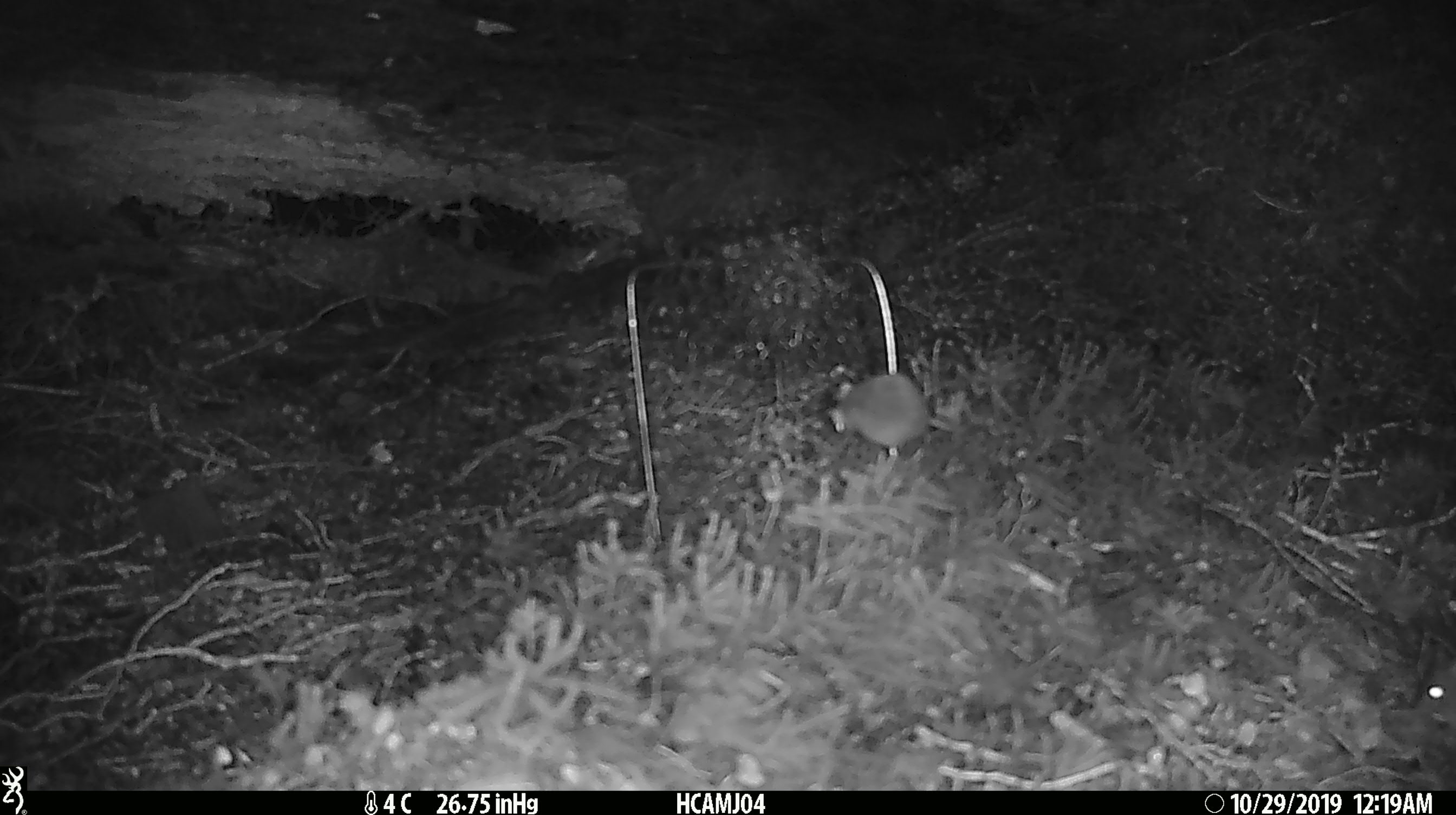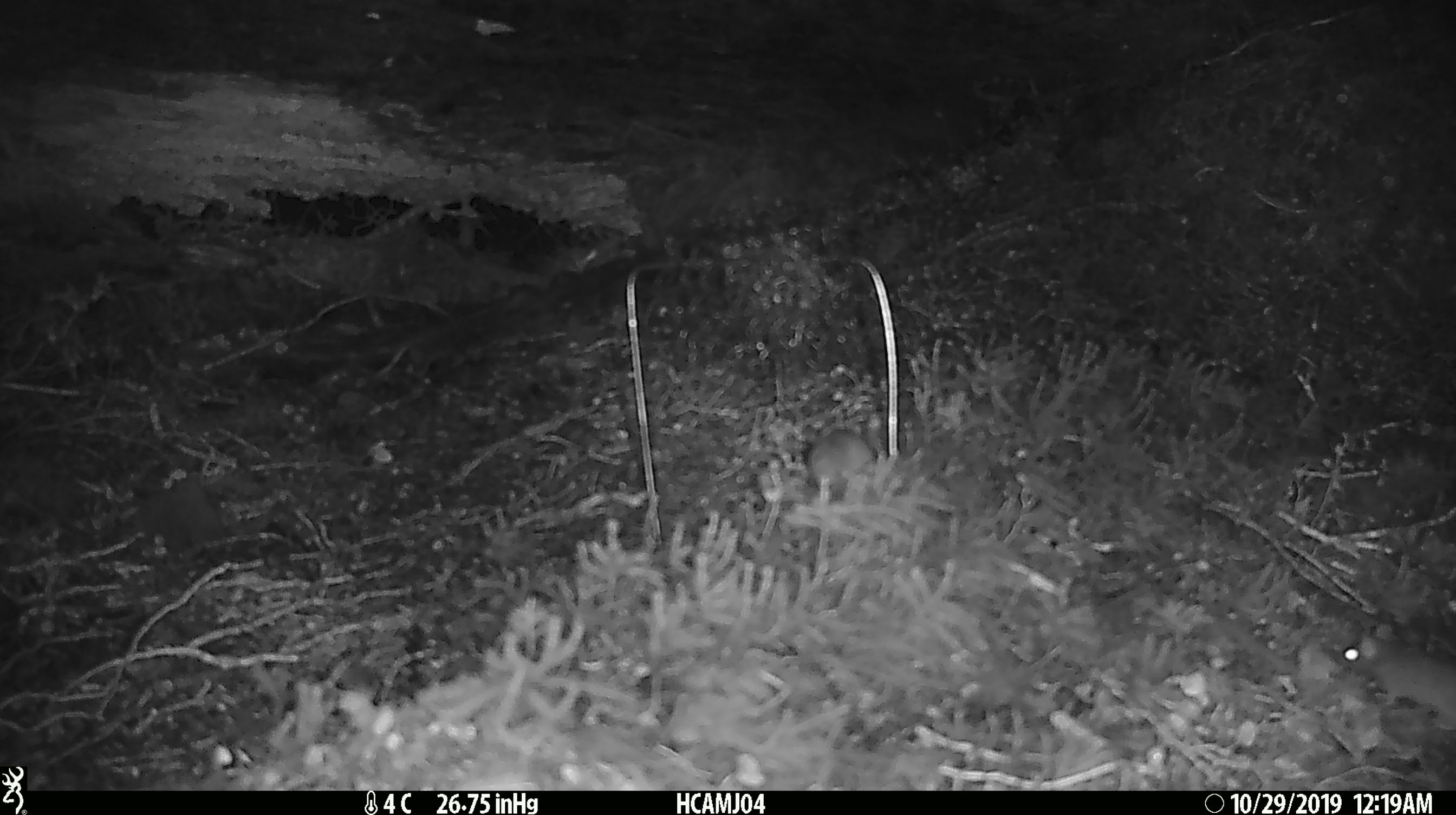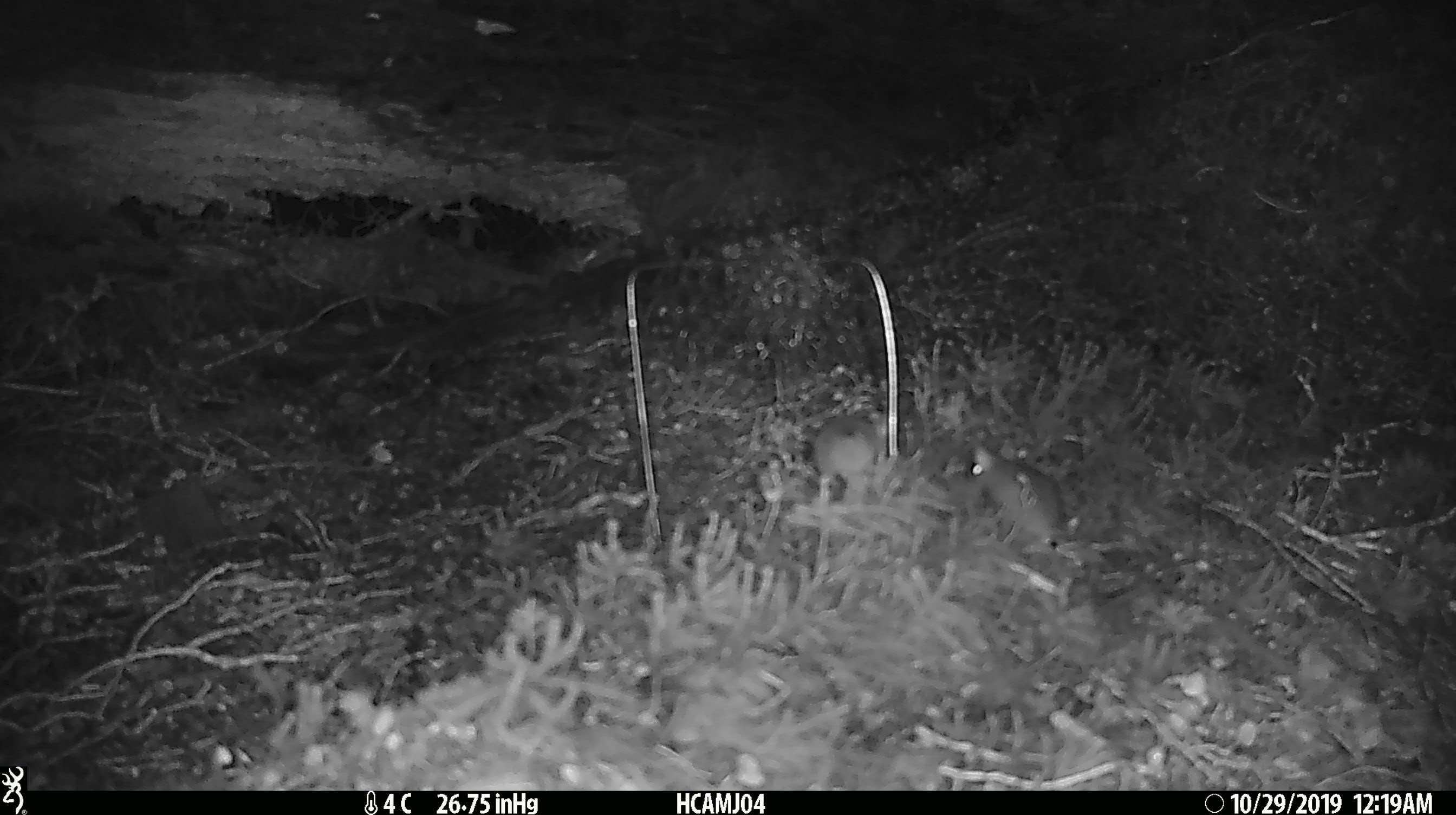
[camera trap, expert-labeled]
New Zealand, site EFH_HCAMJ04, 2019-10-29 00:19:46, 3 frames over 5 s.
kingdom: Animalia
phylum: Chordata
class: Mammalia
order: Rodentia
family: Muridae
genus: Mus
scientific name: Mus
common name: mouse